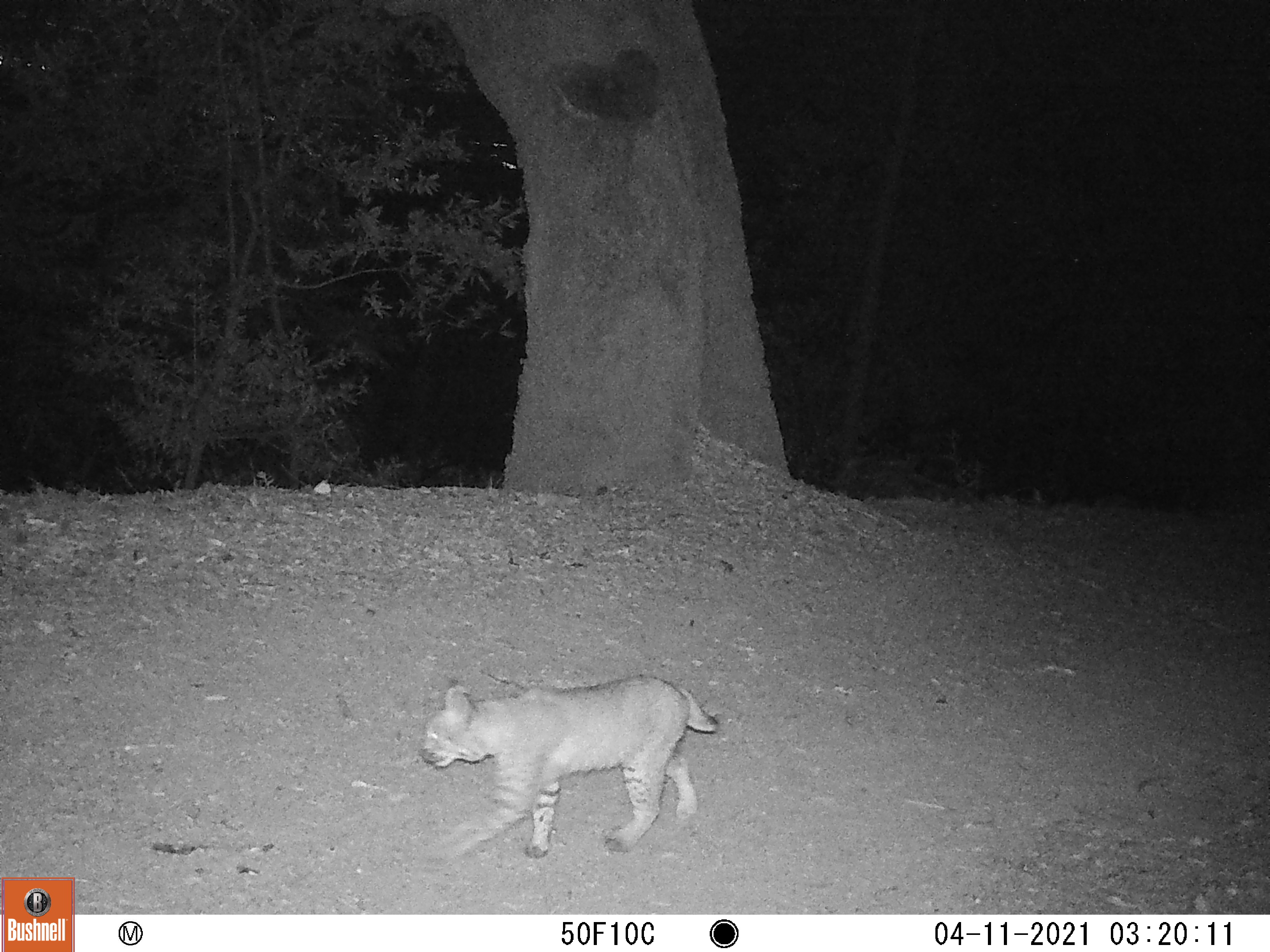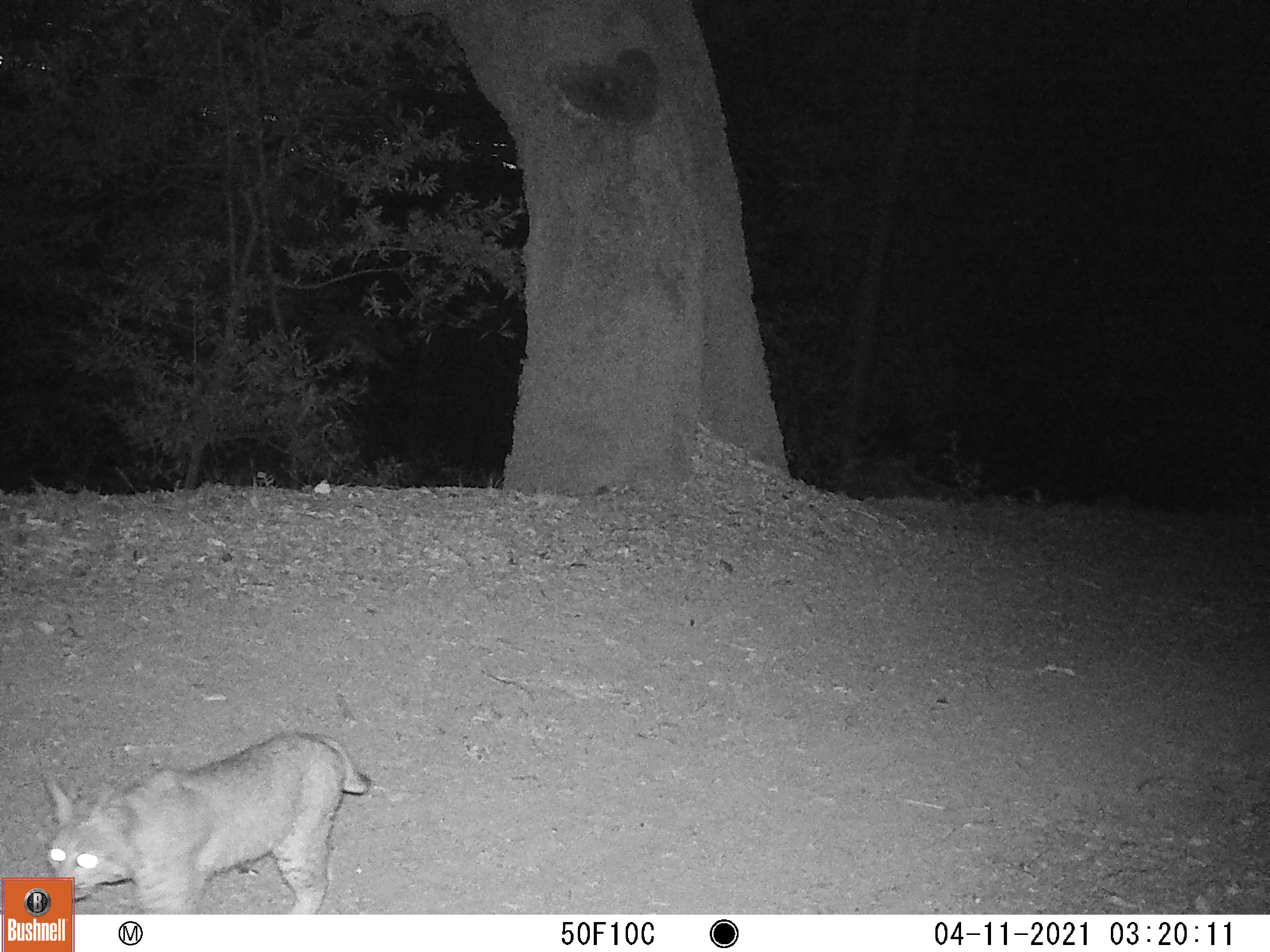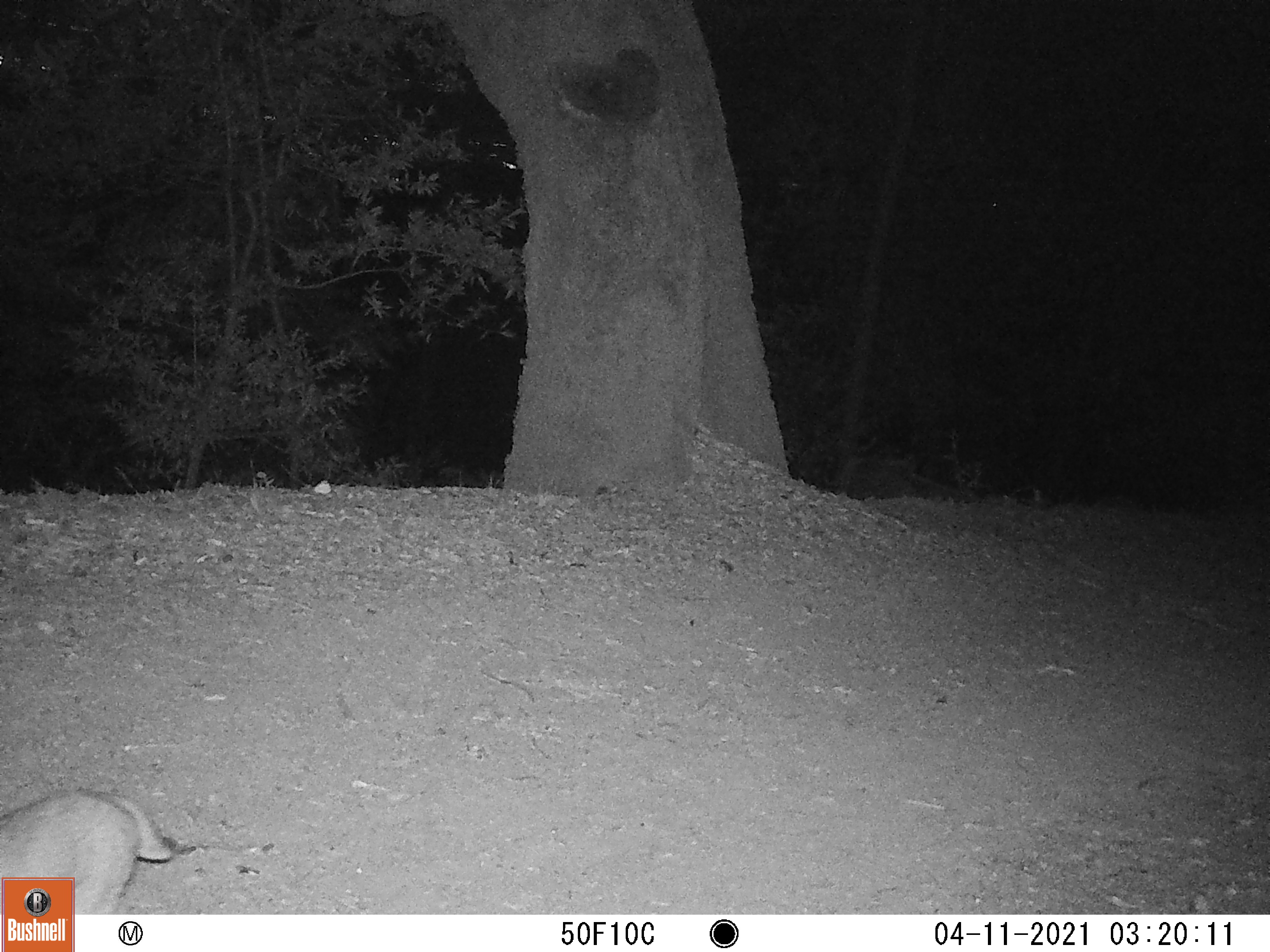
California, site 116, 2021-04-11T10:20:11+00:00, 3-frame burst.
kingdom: Animalia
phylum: Chordata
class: Mammalia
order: Carnivora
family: Felidae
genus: Lynx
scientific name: Lynx rufus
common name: bobcat